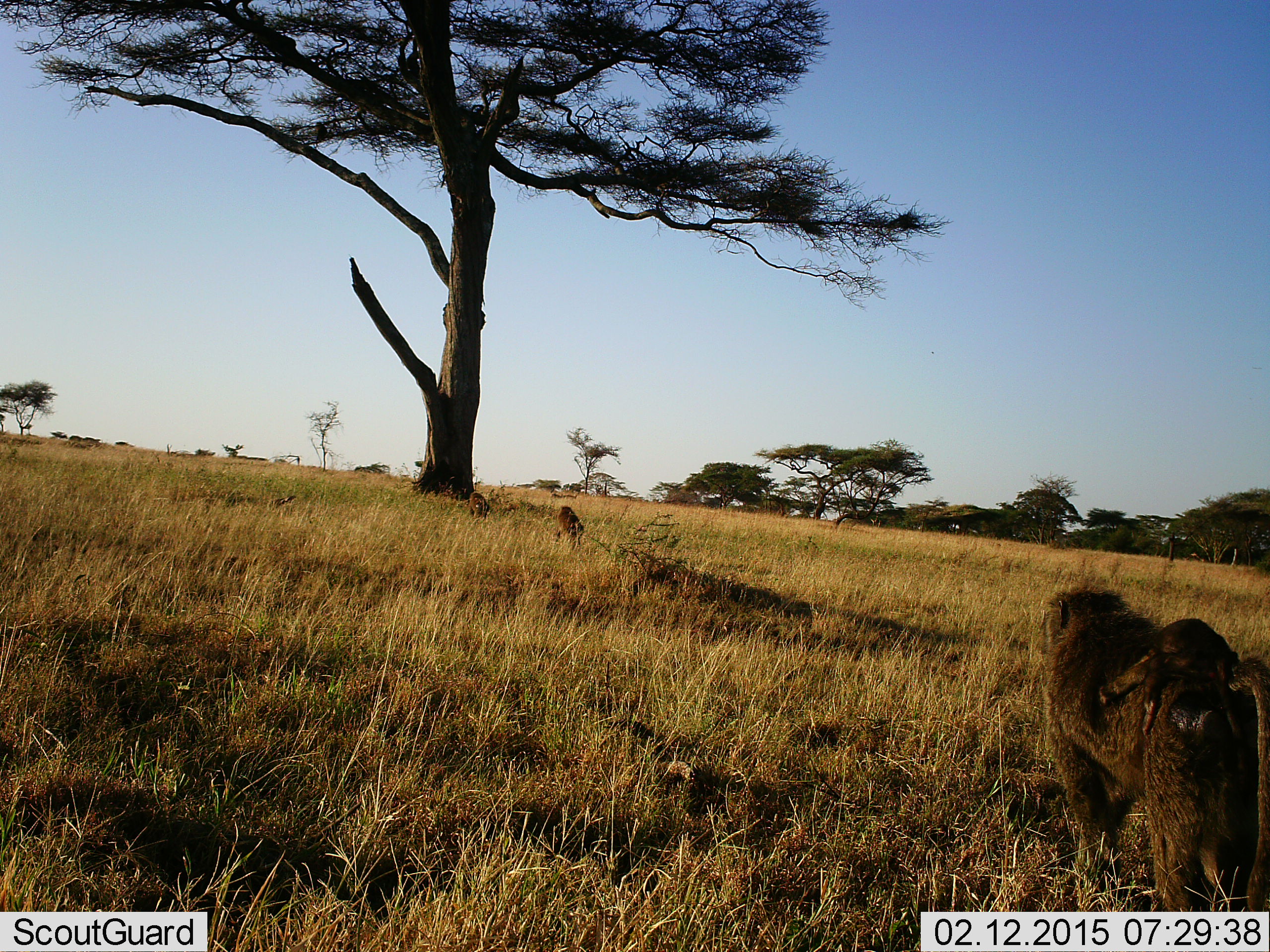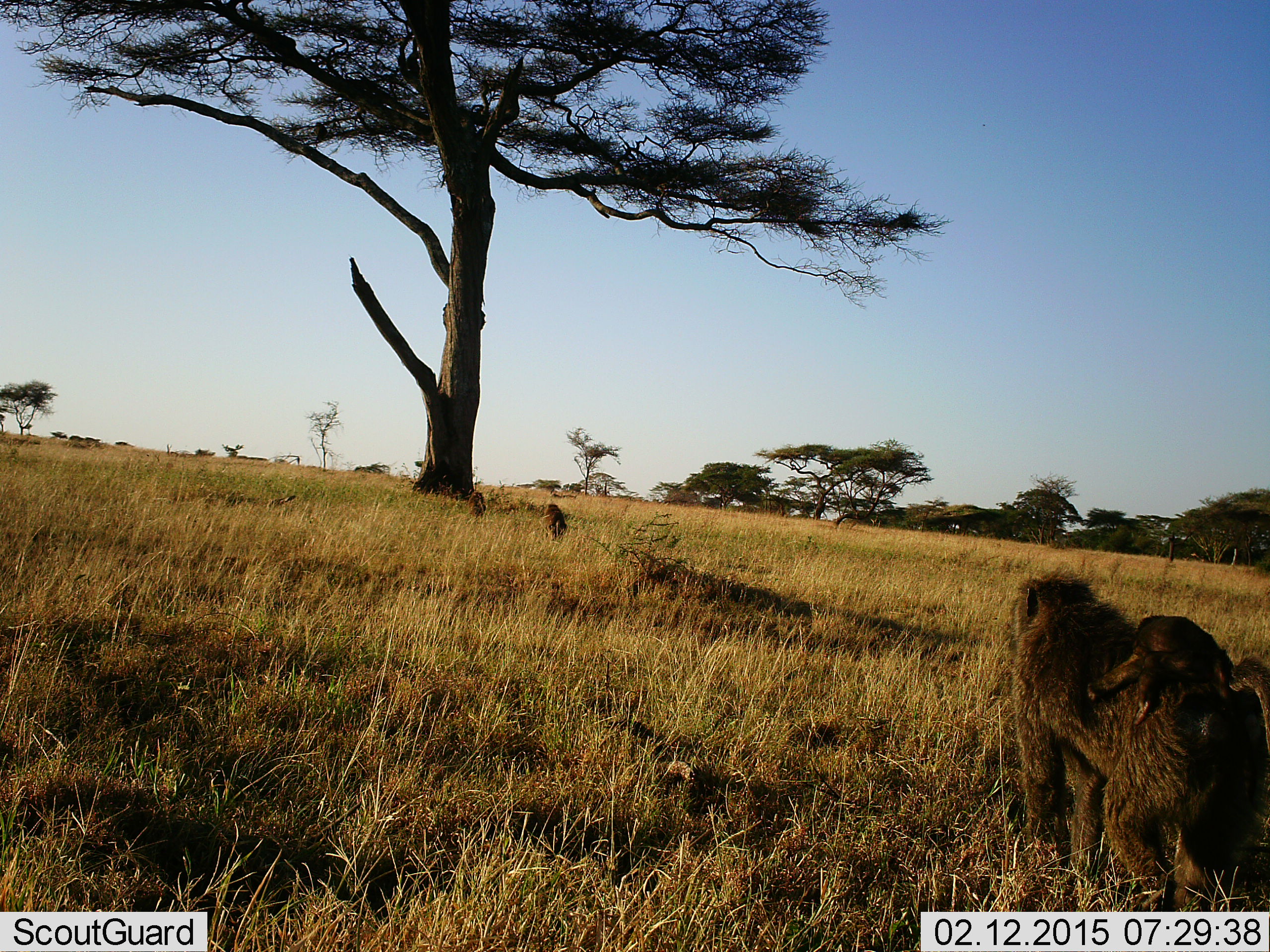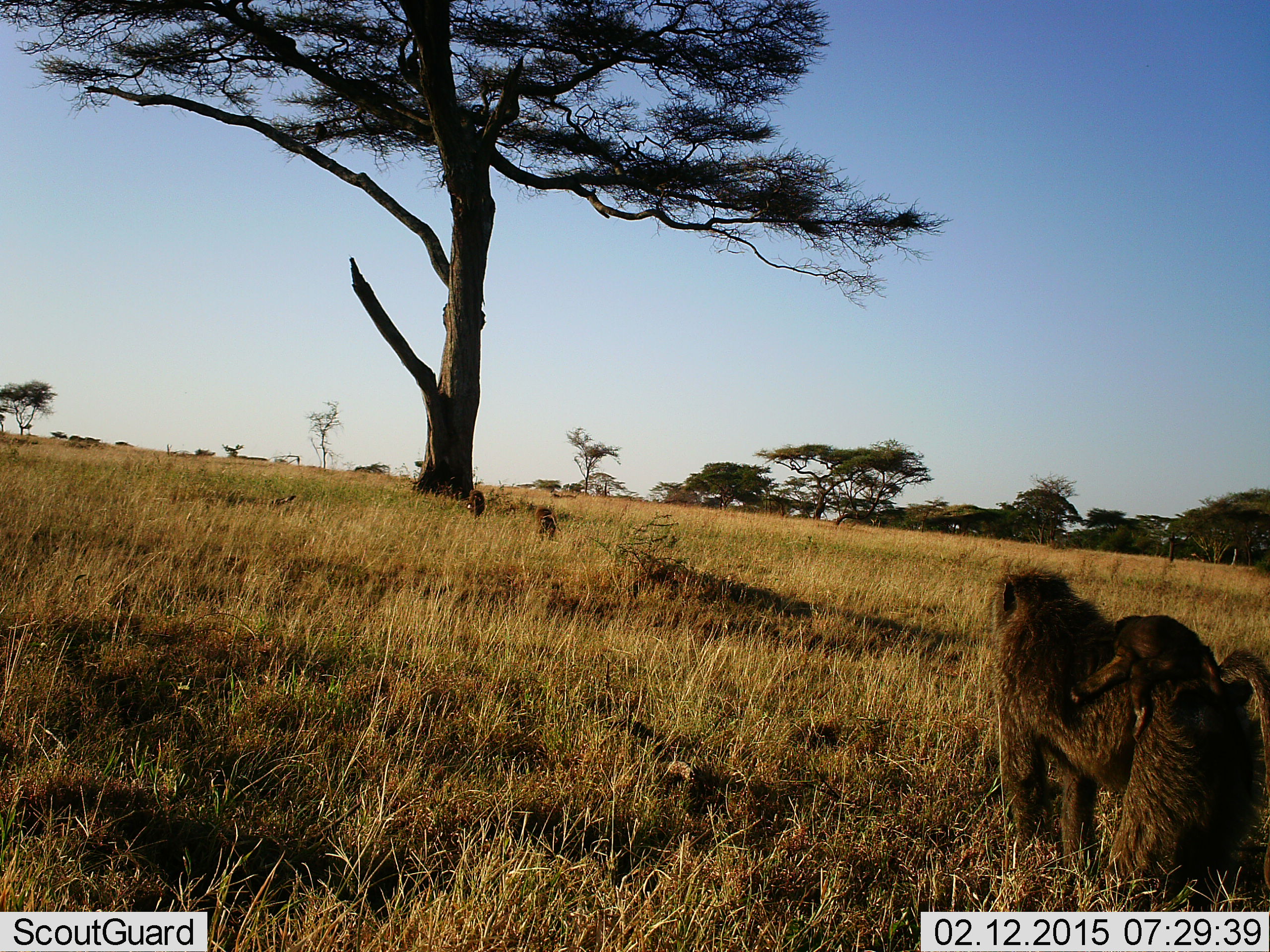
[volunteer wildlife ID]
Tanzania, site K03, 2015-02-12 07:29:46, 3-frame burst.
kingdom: Animalia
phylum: Chordata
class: Mammalia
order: Primates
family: Cercopithecidae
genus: Papio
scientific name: Papio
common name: baboon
Baboon (Papio), count 4. Behavior (volunteer vote fractions): standing 20%, resting 0%, moving 90%, interacting 10%. Young present (vote fraction): 70%. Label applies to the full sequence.